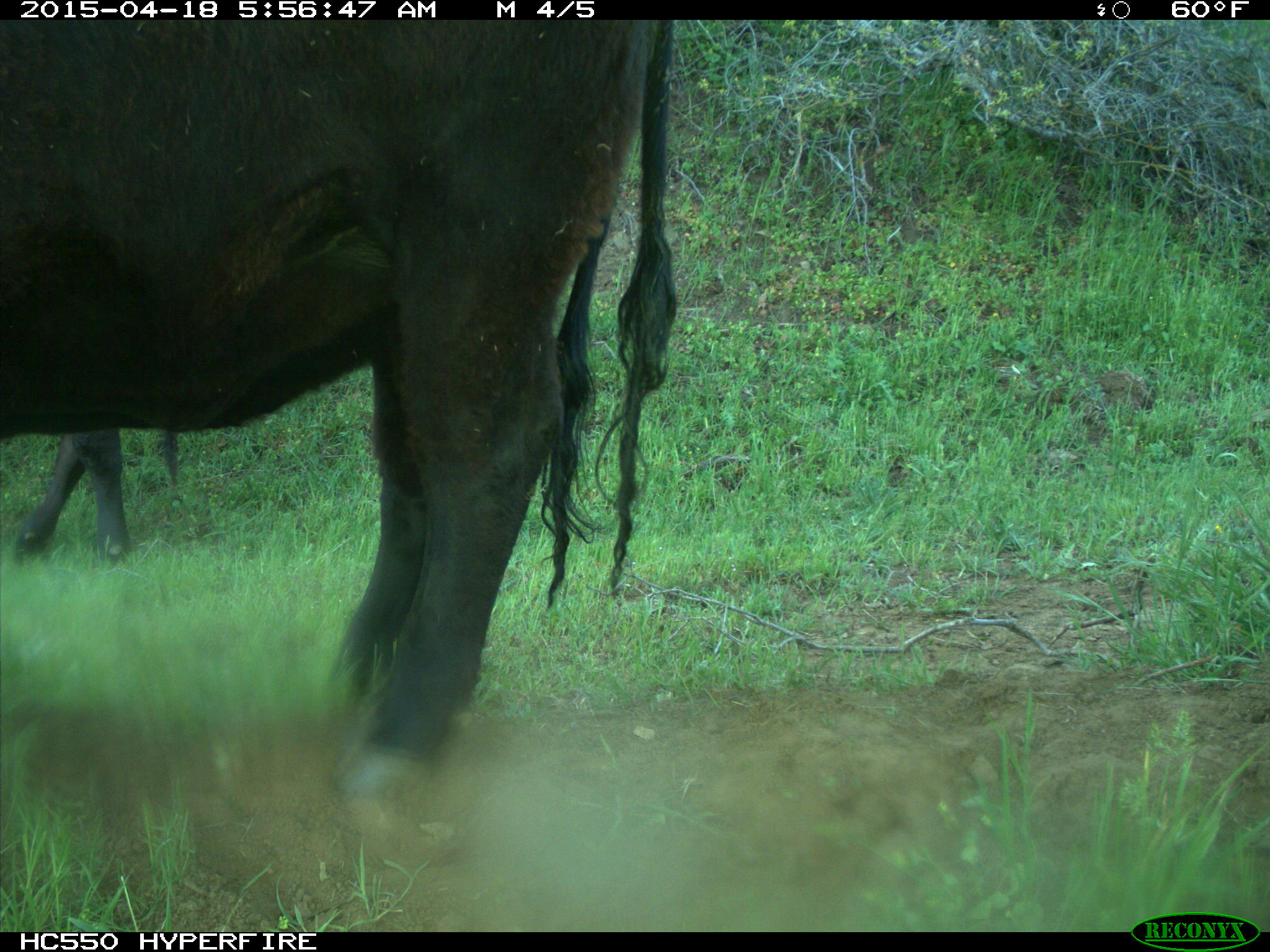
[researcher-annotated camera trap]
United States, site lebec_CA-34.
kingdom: Animalia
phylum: Chordata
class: Mammalia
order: Artiodactyla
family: Bovidae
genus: Bos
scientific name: Bos taurus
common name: domestic cow